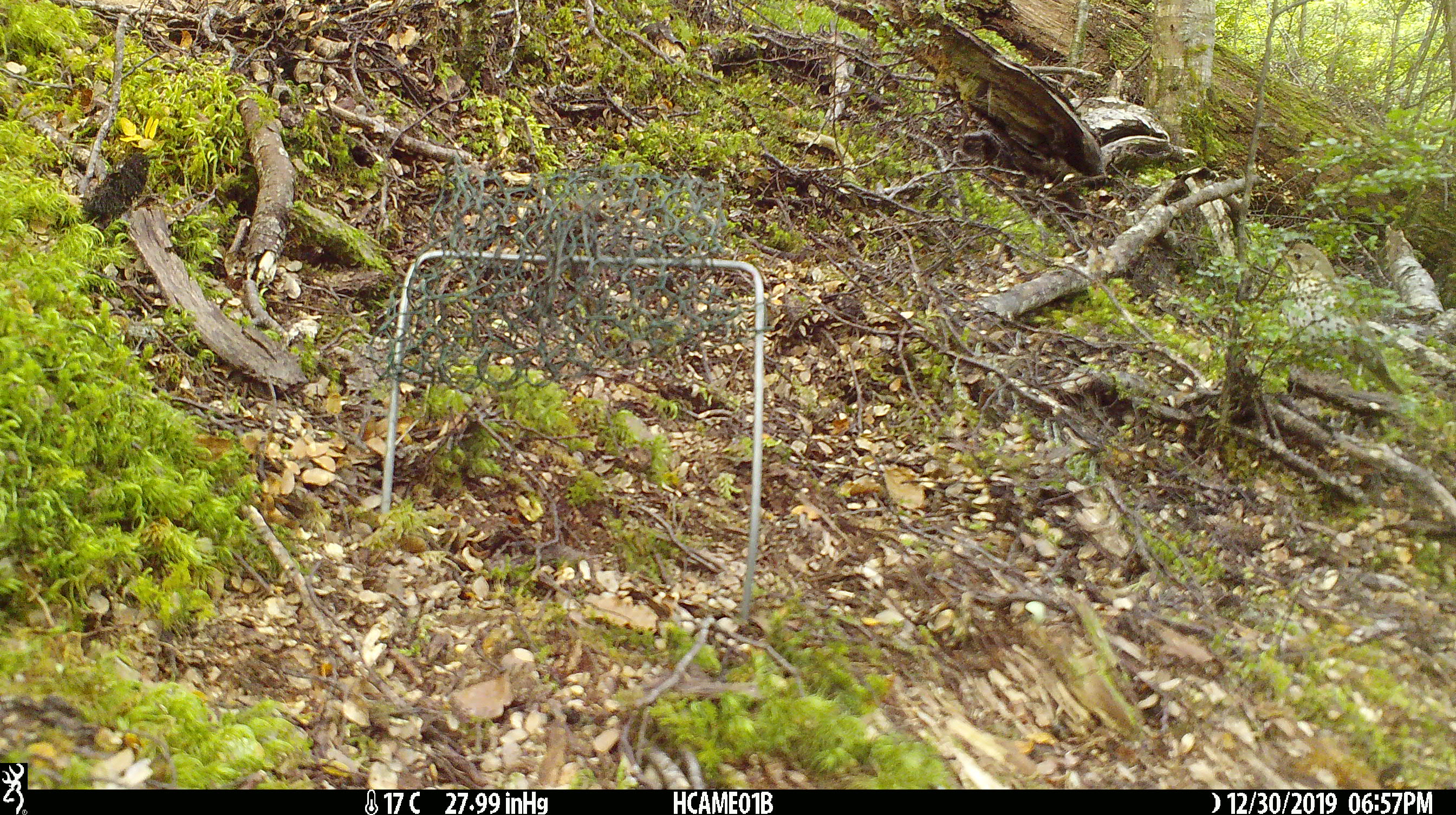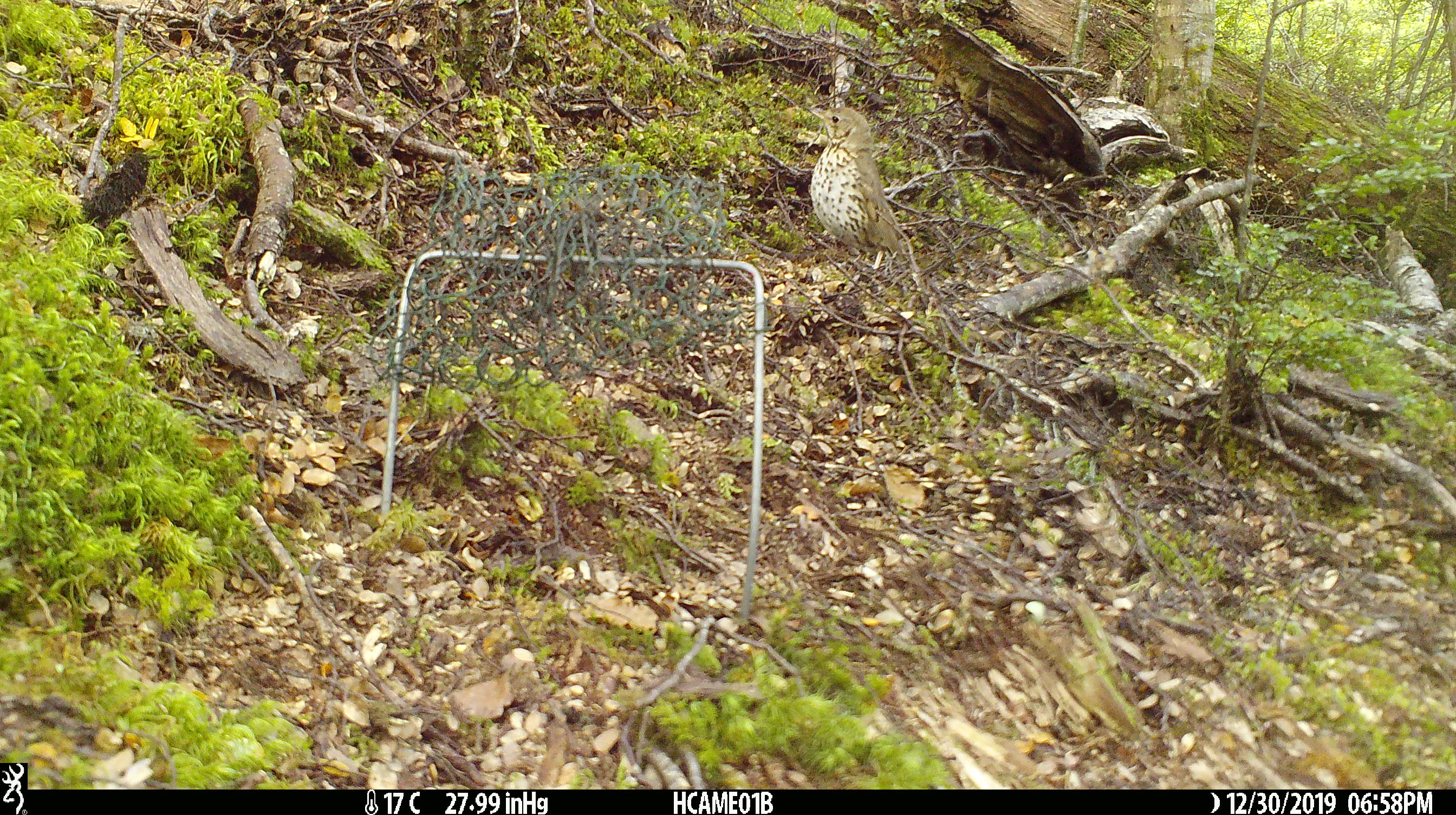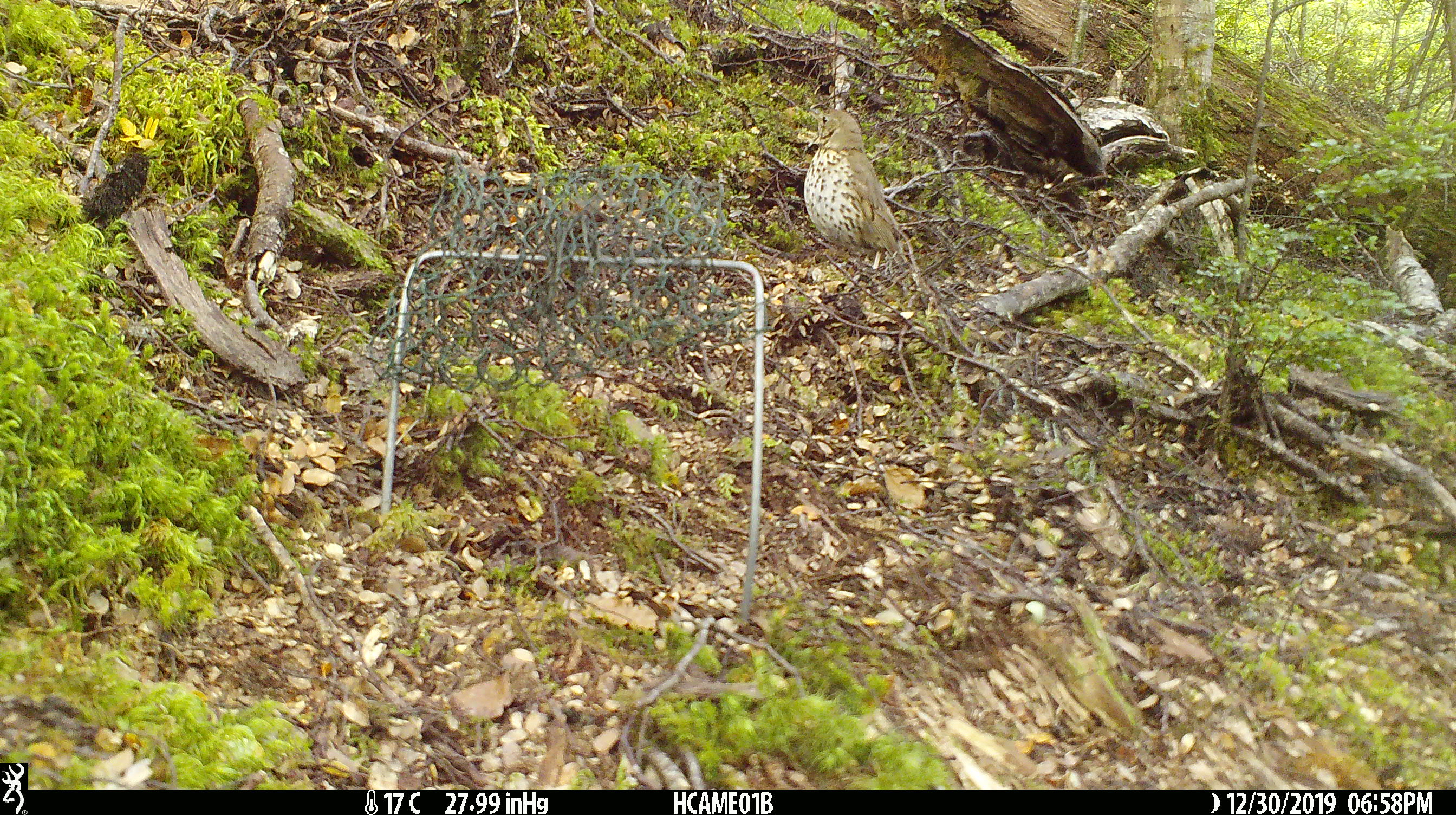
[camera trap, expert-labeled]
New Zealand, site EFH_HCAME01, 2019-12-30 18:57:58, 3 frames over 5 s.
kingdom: Animalia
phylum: Chordata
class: Aves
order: Passeriformes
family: Turdidae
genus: Turdus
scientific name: Turdus philomelos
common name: song thrush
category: thrush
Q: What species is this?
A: Thrush (song thrush) (Turdus philomelos).